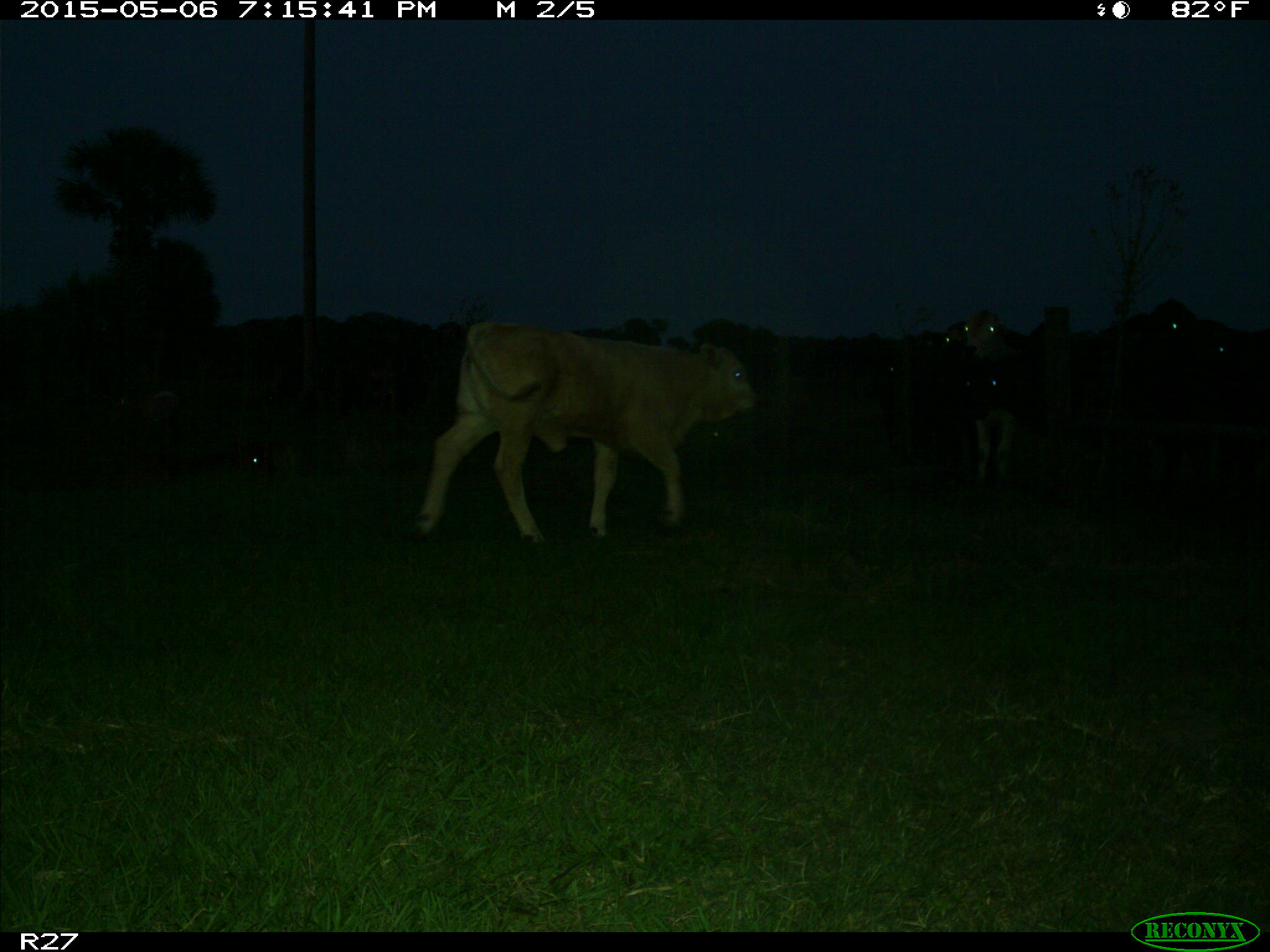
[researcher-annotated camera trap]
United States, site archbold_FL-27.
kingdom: Animalia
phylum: Chordata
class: Mammalia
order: Artiodactyla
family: Bovidae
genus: Bos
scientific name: Bos taurus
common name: domestic cow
Bos taurus (domestic cow).